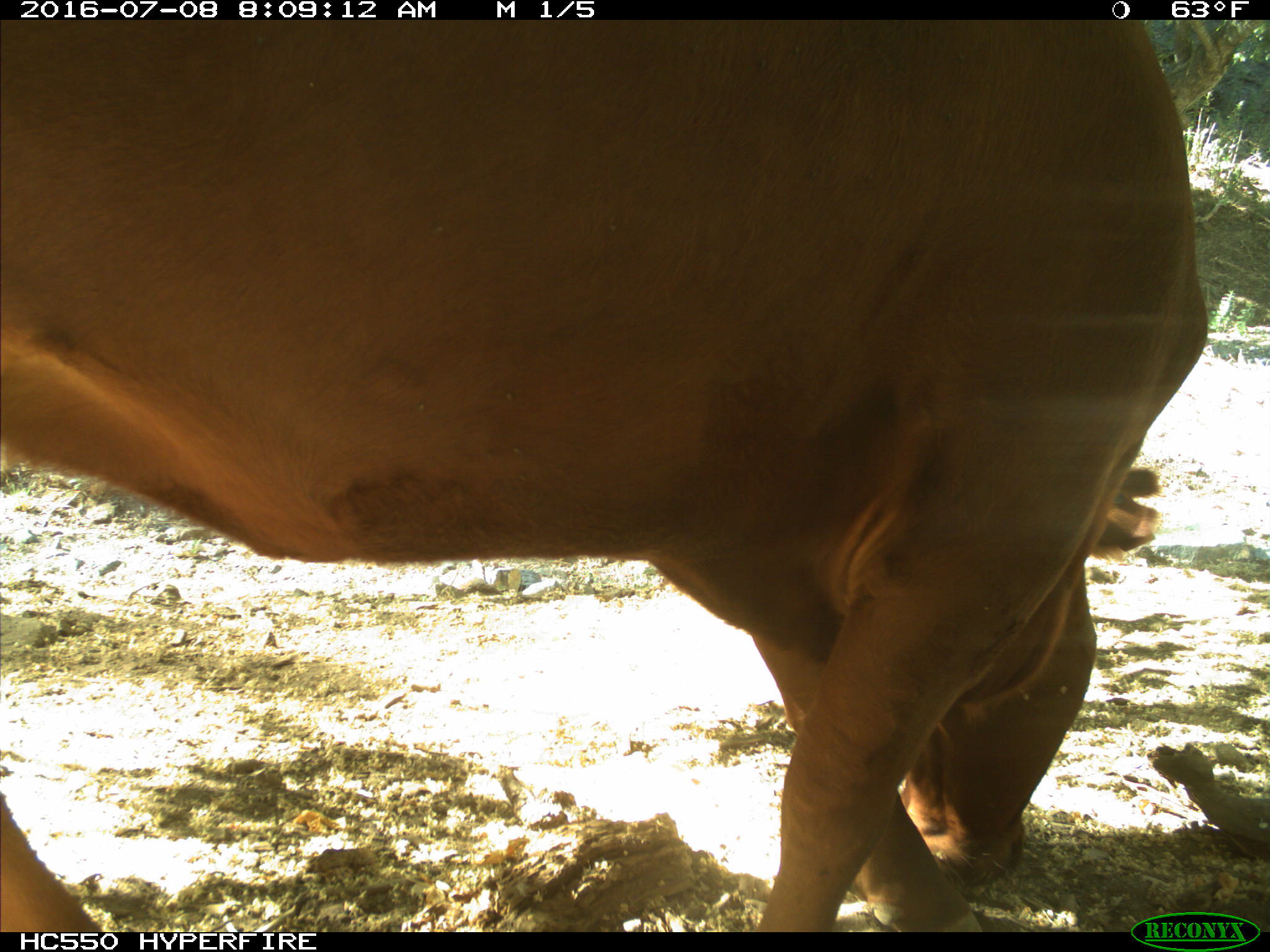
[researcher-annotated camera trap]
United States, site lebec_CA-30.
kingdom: Animalia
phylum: Chordata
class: Mammalia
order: Artiodactyla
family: Bovidae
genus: Bos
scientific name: Bos taurus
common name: domestic cow